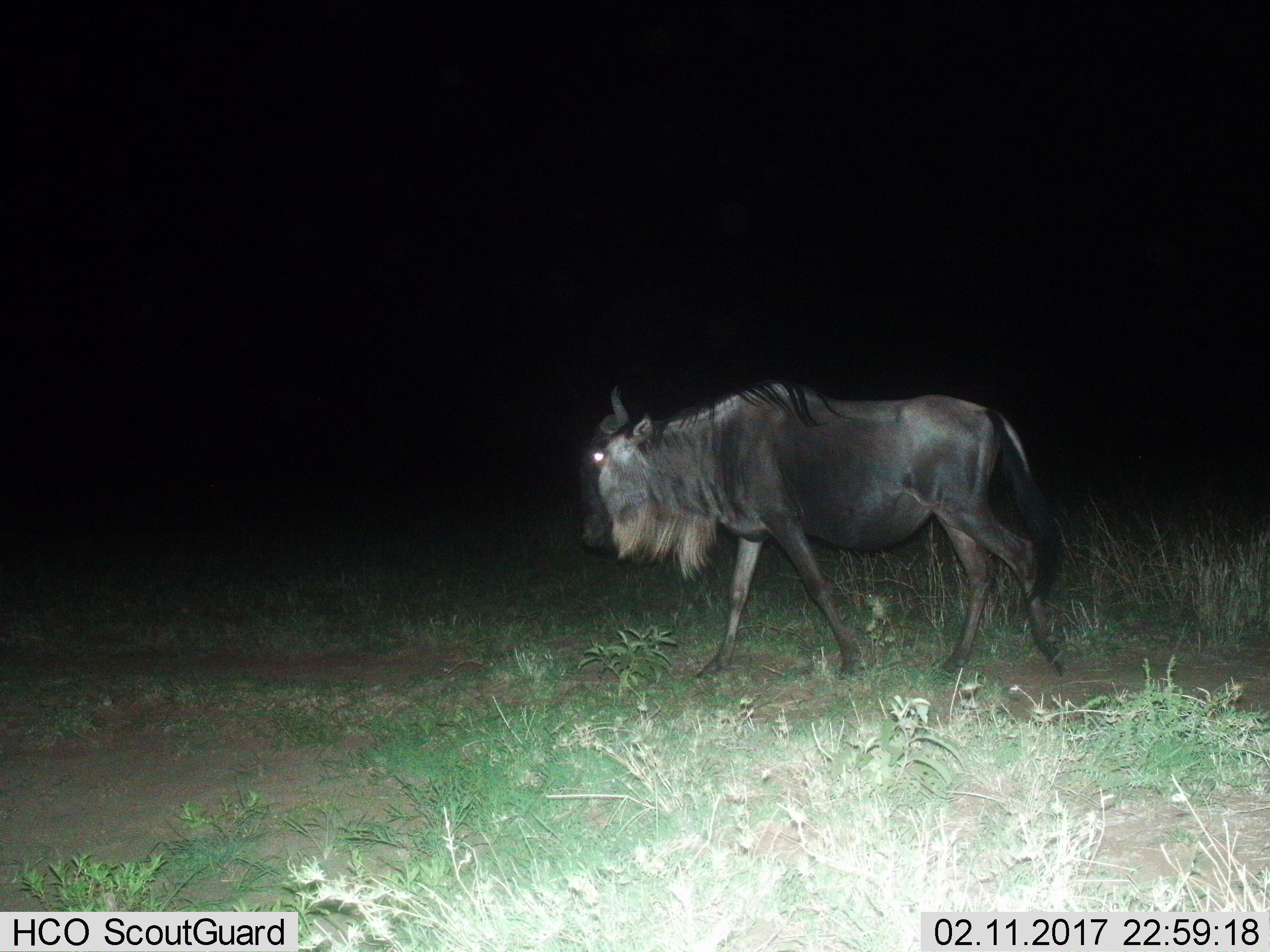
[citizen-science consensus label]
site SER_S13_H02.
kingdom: Animalia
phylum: Chordata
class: Mammalia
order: Artiodactyla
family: Bovidae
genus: Connochaetes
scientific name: Connochaetes taurinus taurinus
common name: blue wildebeest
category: wildebeestblue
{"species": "wildebeestblue (blue wildebeest) (Connochaetes taurinus taurinus)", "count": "1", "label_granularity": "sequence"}